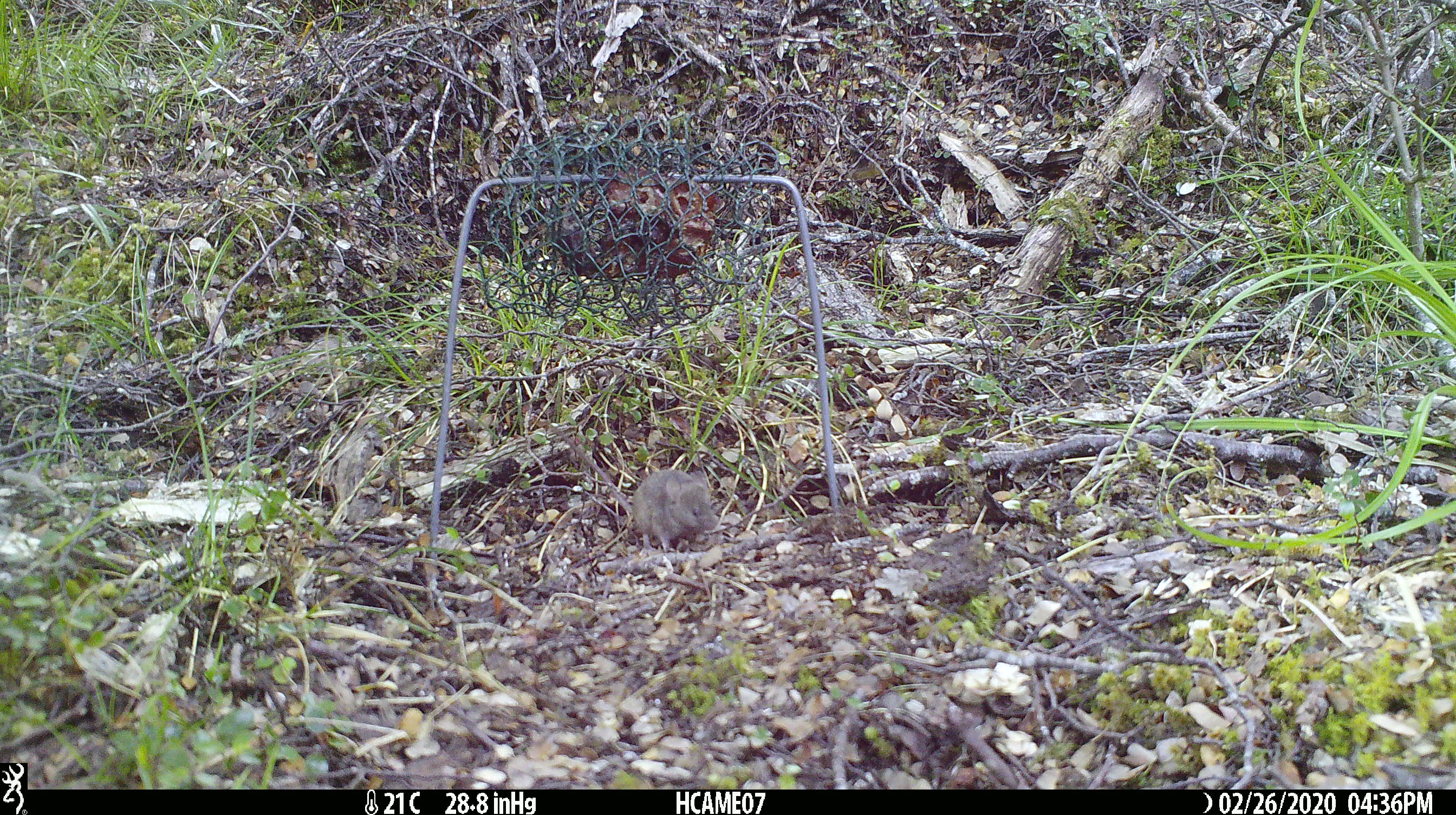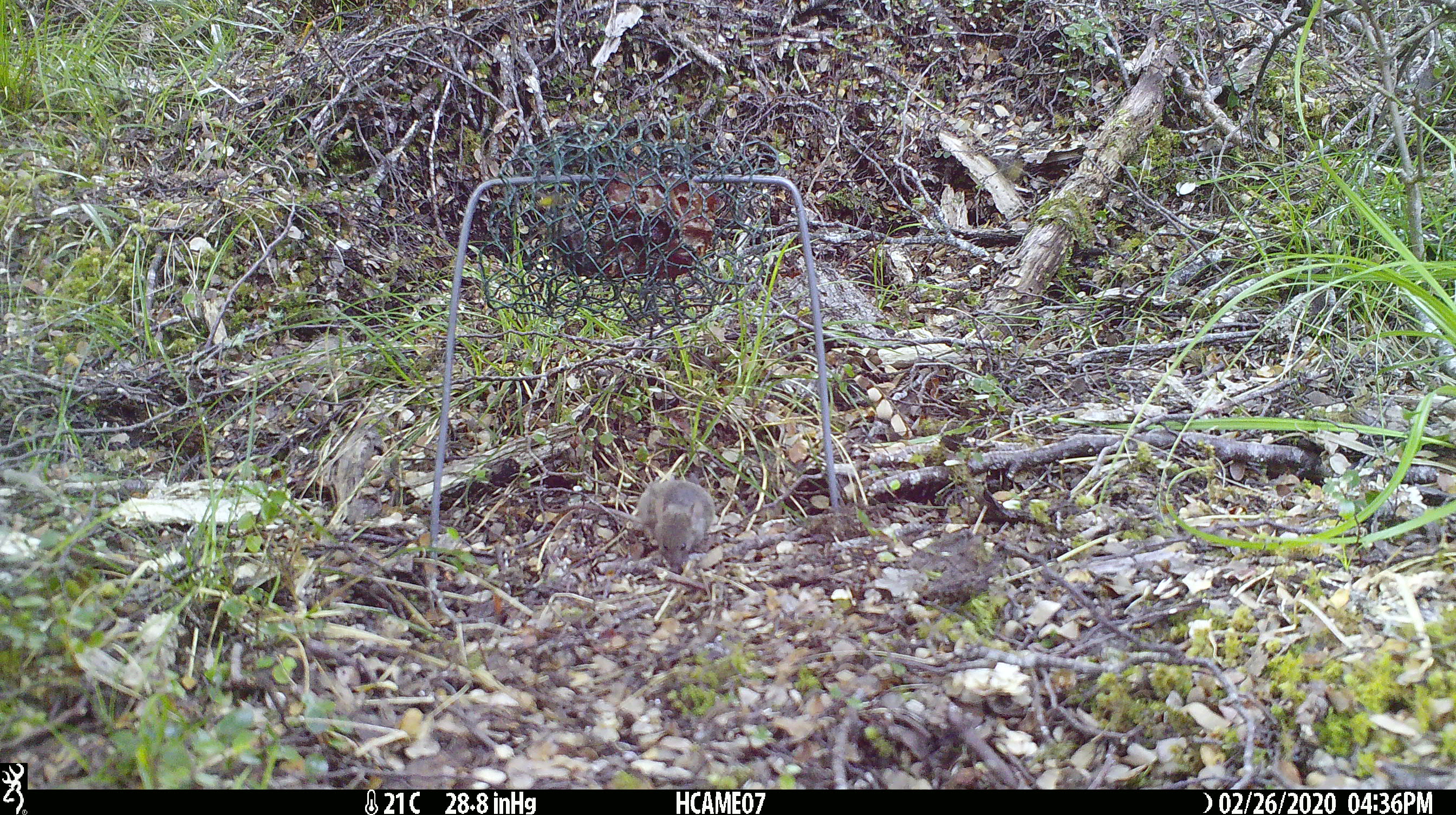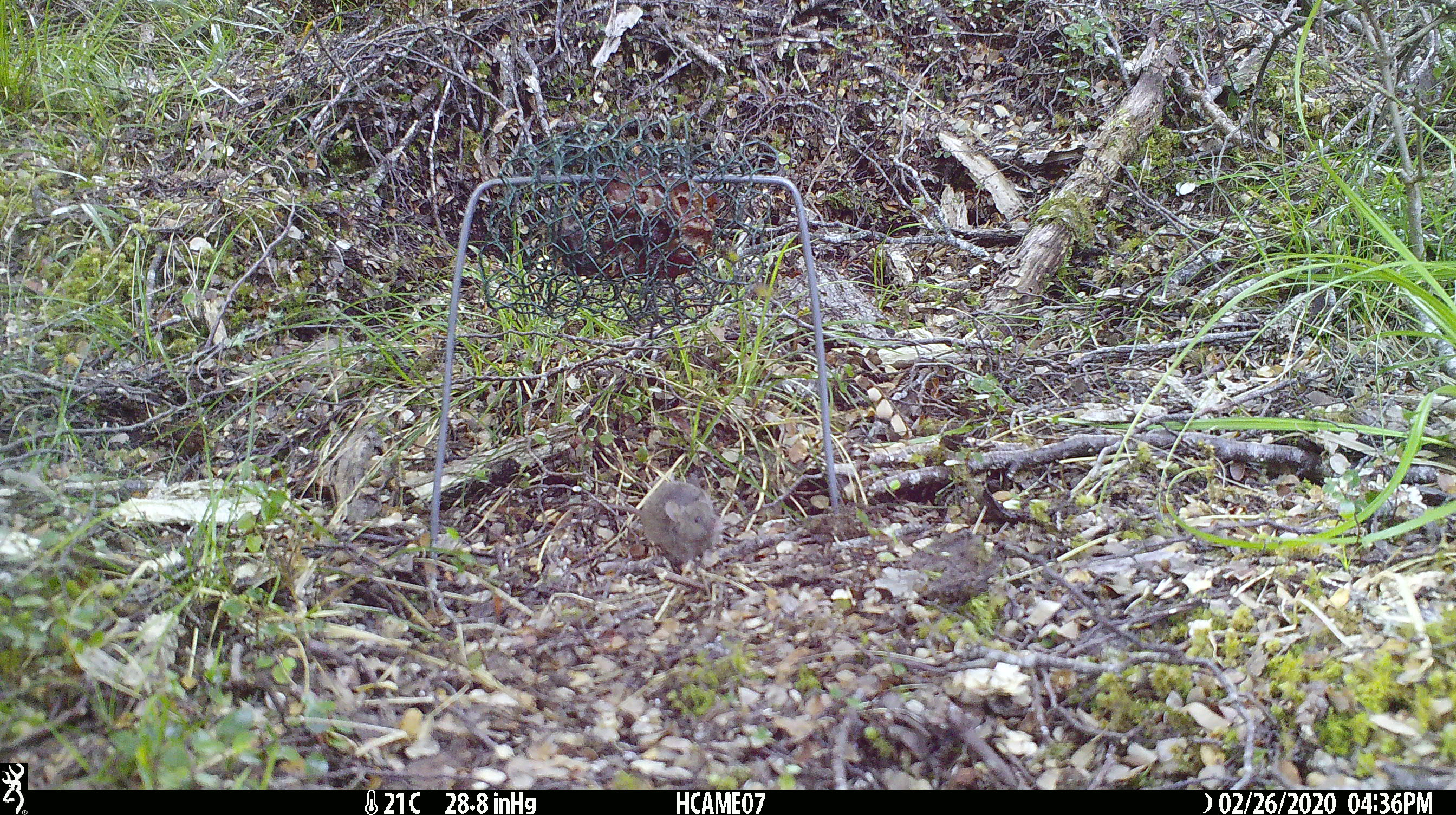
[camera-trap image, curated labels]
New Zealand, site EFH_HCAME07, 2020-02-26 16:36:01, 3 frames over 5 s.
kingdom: Animalia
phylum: Chordata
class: Mammalia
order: Rodentia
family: Muridae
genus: Mus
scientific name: Mus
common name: mouse